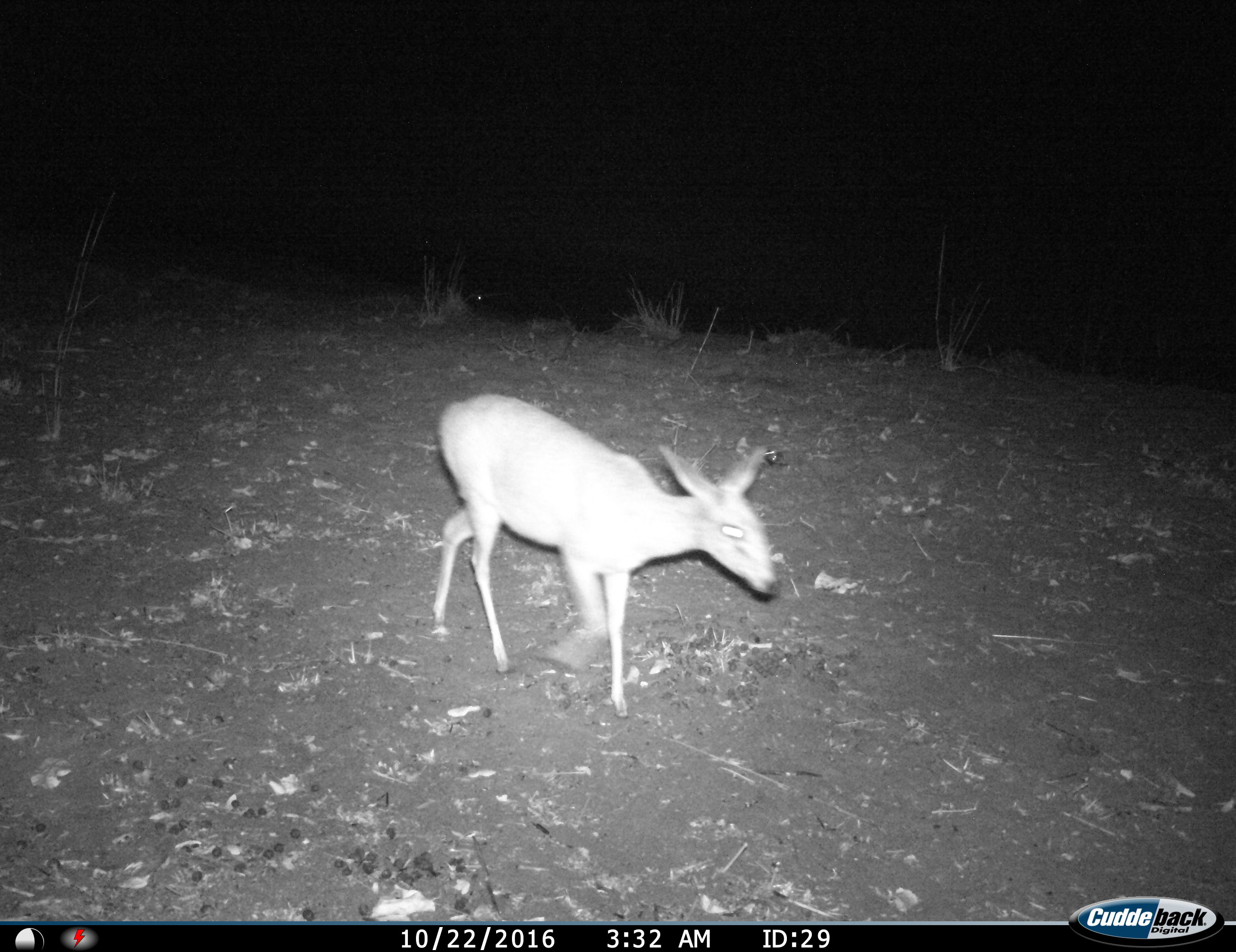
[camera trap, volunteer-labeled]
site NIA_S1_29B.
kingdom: Animalia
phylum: Chordata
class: Mammalia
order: Artiodactyla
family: Bovidae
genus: Sylvicapra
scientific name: Sylvicapra grimmia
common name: common duiker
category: duikercommongrey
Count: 1.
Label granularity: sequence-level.